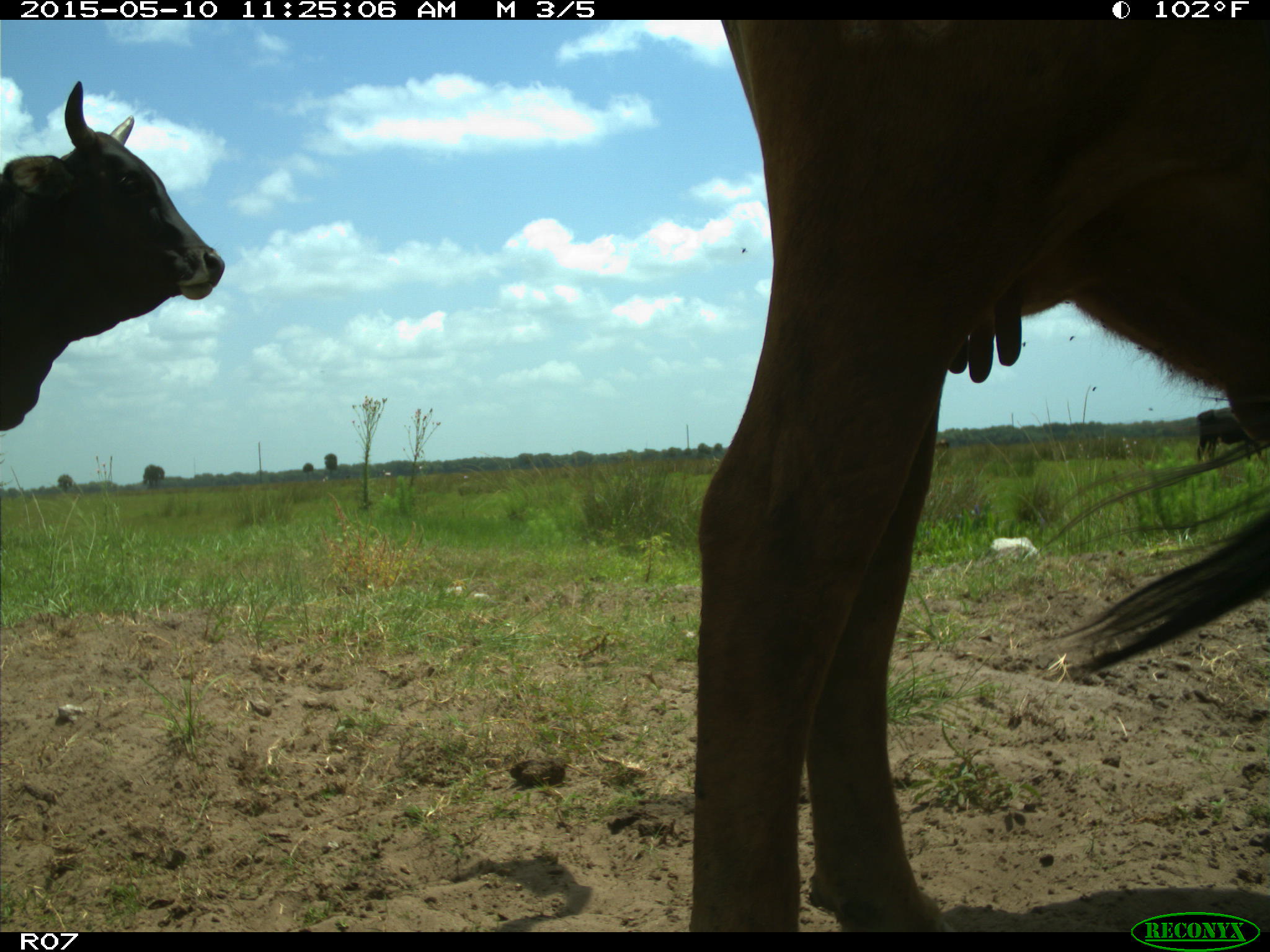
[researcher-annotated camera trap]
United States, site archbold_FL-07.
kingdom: Animalia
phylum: Chordata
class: Mammalia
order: Artiodactyla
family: Bovidae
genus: Bos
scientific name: Bos taurus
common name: domestic cow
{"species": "Bos taurus (domestic cow)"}